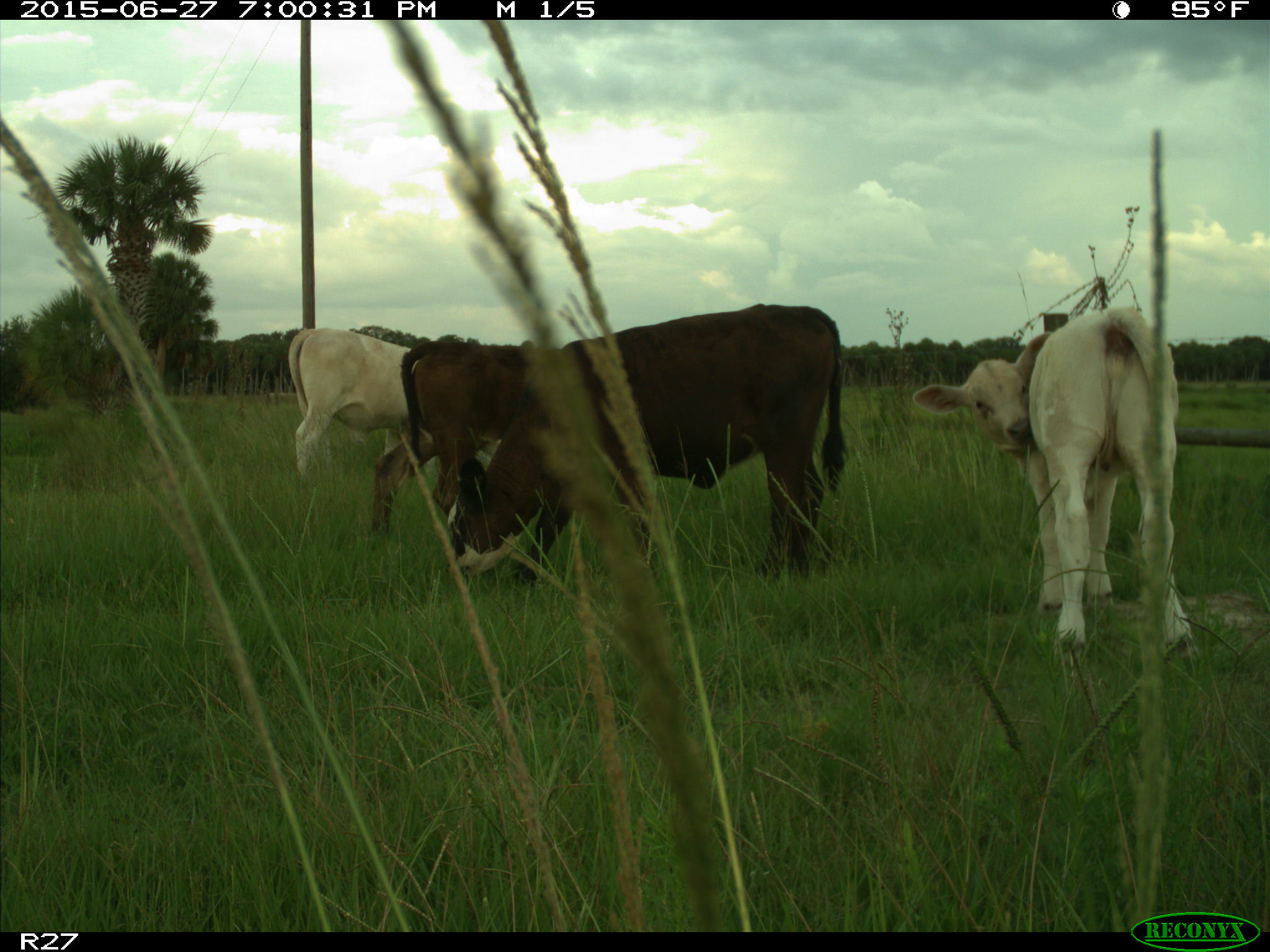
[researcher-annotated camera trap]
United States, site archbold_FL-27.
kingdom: Animalia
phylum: Chordata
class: Mammalia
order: Artiodactyla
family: Bovidae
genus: Bos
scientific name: Bos taurus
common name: domestic cow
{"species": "Bos taurus (domestic cow)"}